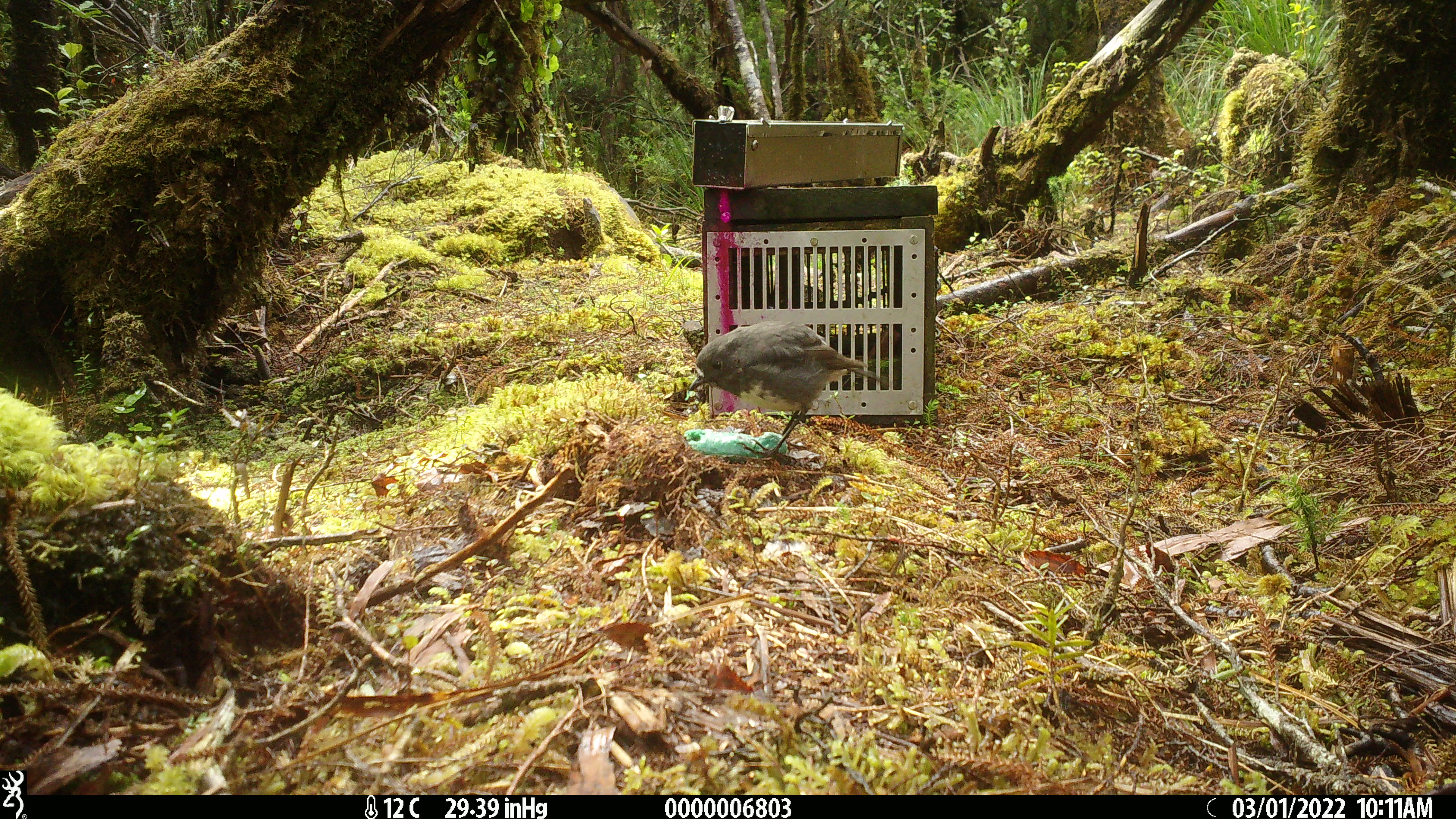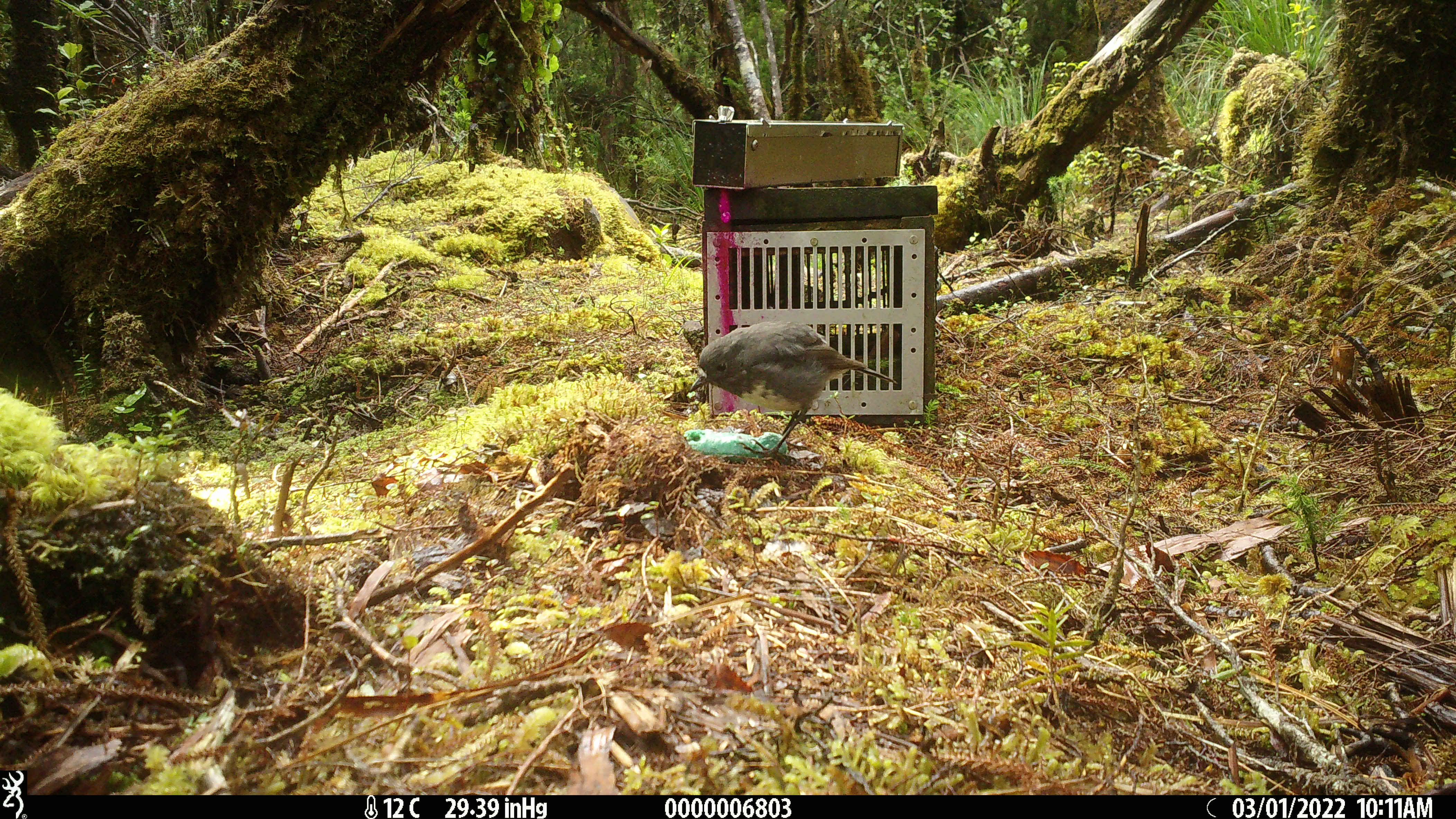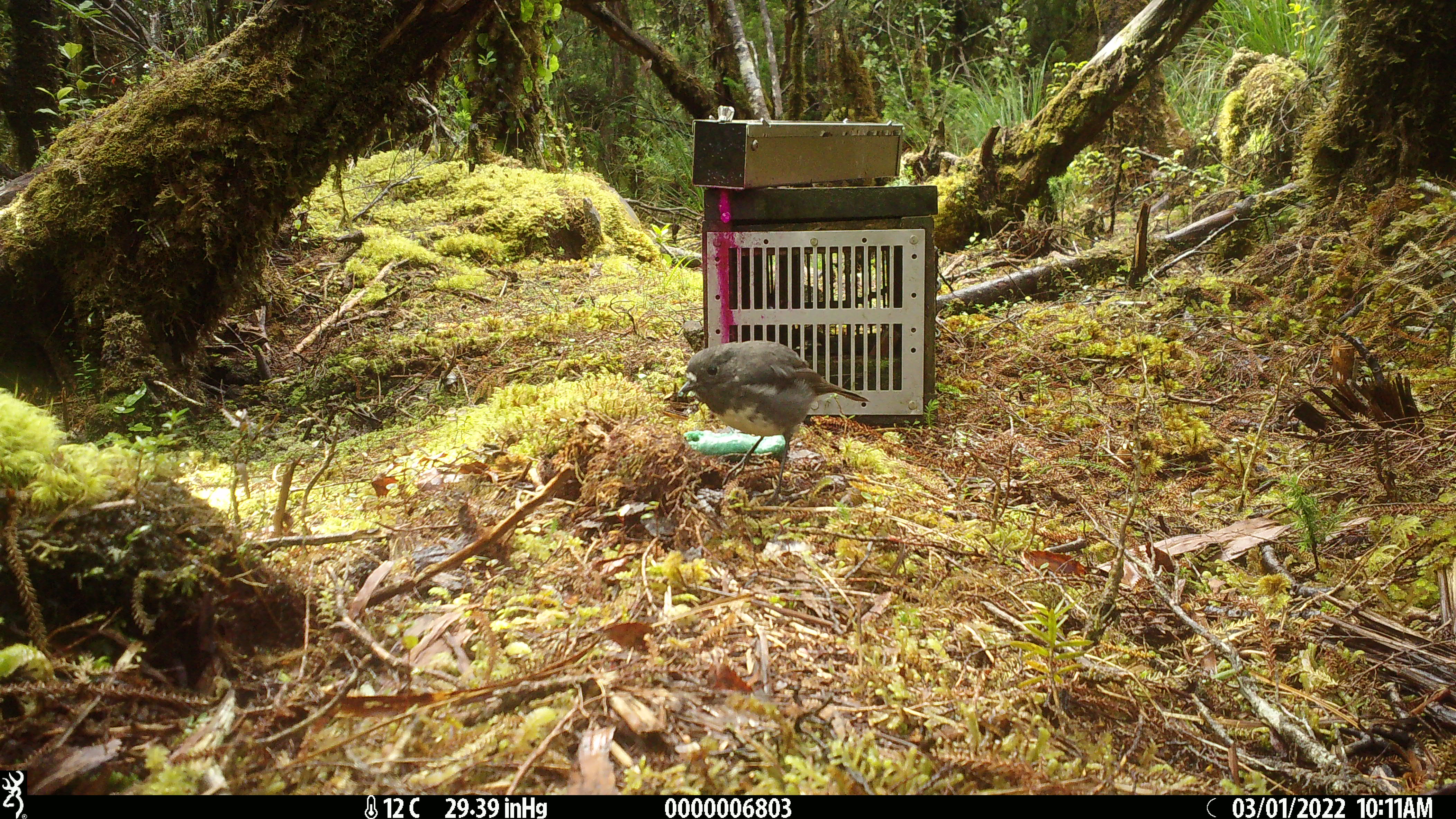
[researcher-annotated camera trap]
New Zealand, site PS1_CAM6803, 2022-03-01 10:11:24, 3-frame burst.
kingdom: Animalia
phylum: Chordata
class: Aves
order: Passeriformes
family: Petroicidae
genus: Petroica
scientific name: Petroica australis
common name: new zealand robin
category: robin